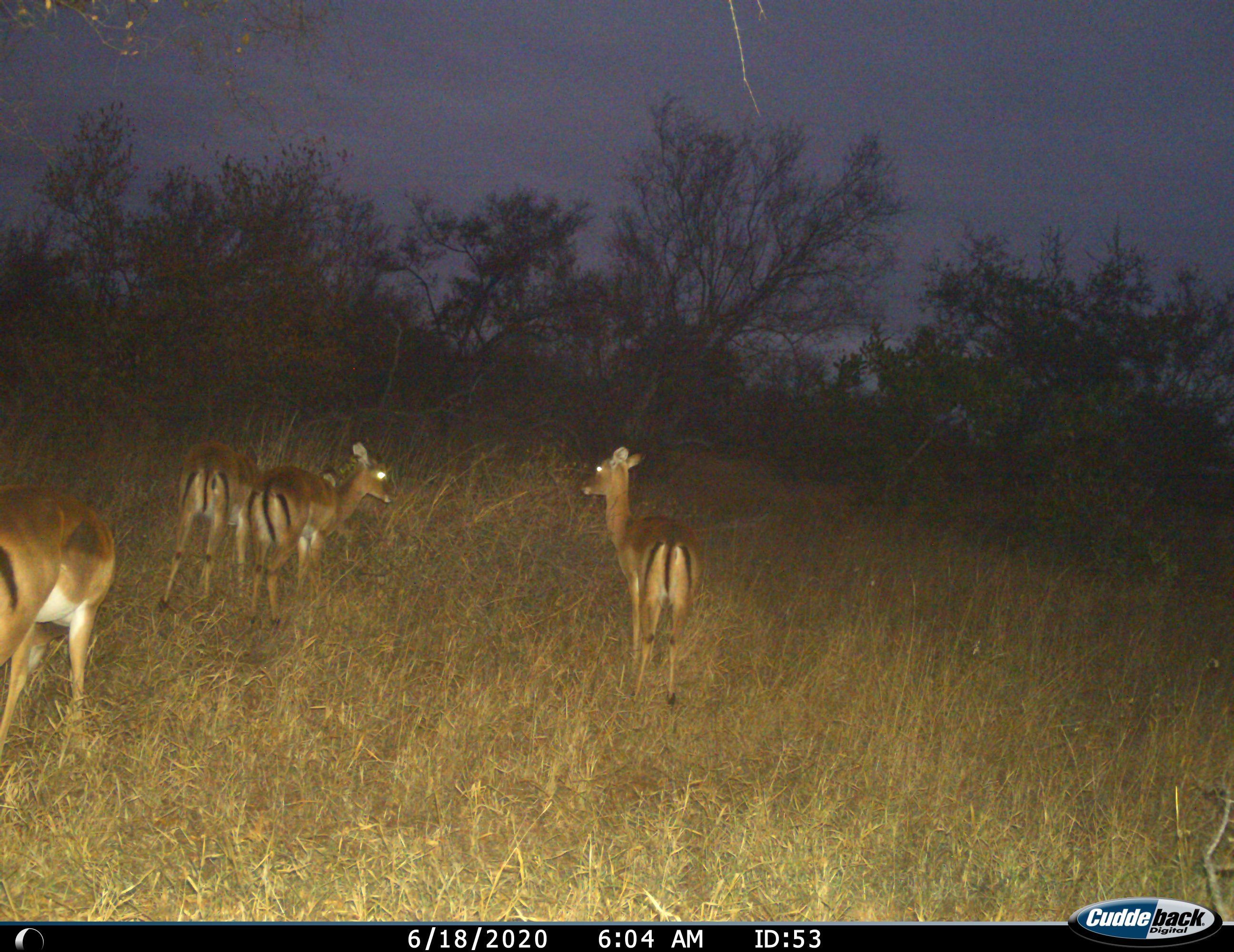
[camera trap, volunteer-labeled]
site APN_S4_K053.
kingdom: Animalia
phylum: Chordata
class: Mammalia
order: Artiodactyla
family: Bovidae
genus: Aepyceros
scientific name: Aepyceros melampus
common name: impala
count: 4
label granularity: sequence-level